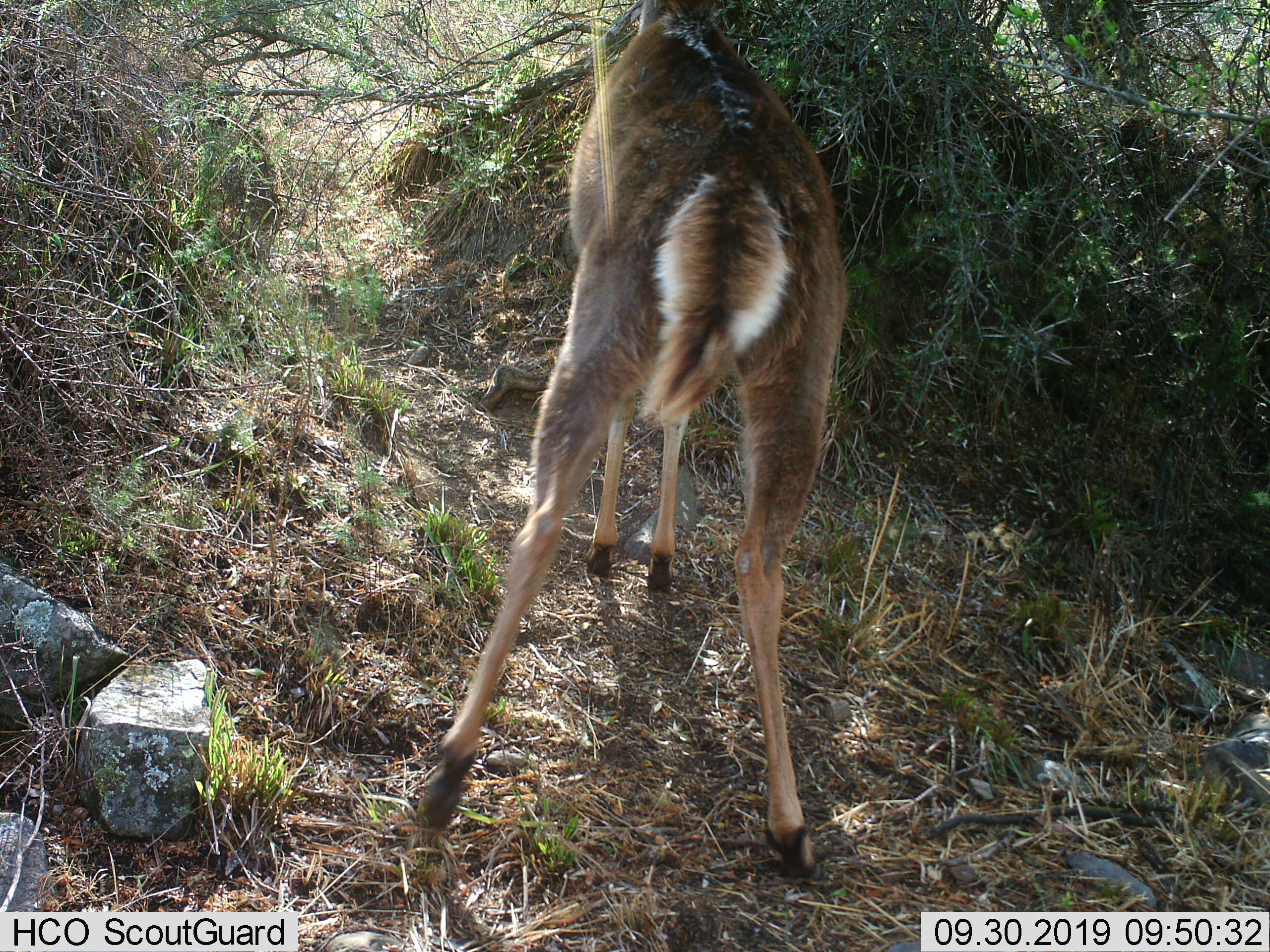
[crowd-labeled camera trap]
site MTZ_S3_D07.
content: unidentified animal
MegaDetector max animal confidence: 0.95